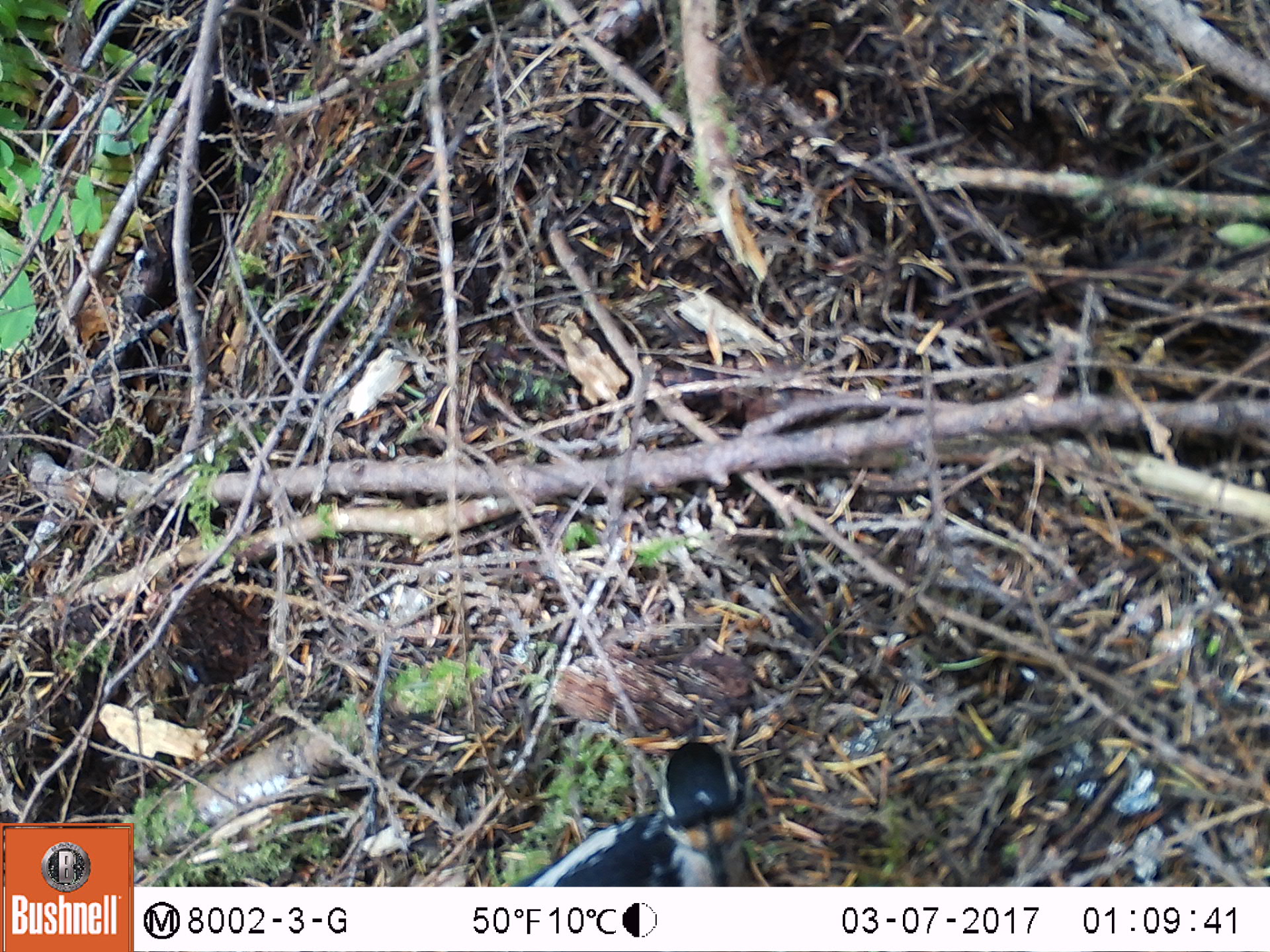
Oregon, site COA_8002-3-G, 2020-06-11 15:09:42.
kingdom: Animalia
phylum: Chordata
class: Aves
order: Piciformes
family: Picidae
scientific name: Picidae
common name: woodpeckers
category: picidae family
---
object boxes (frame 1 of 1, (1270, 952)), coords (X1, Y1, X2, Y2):
picidae family: (520, 738, 765, 884)